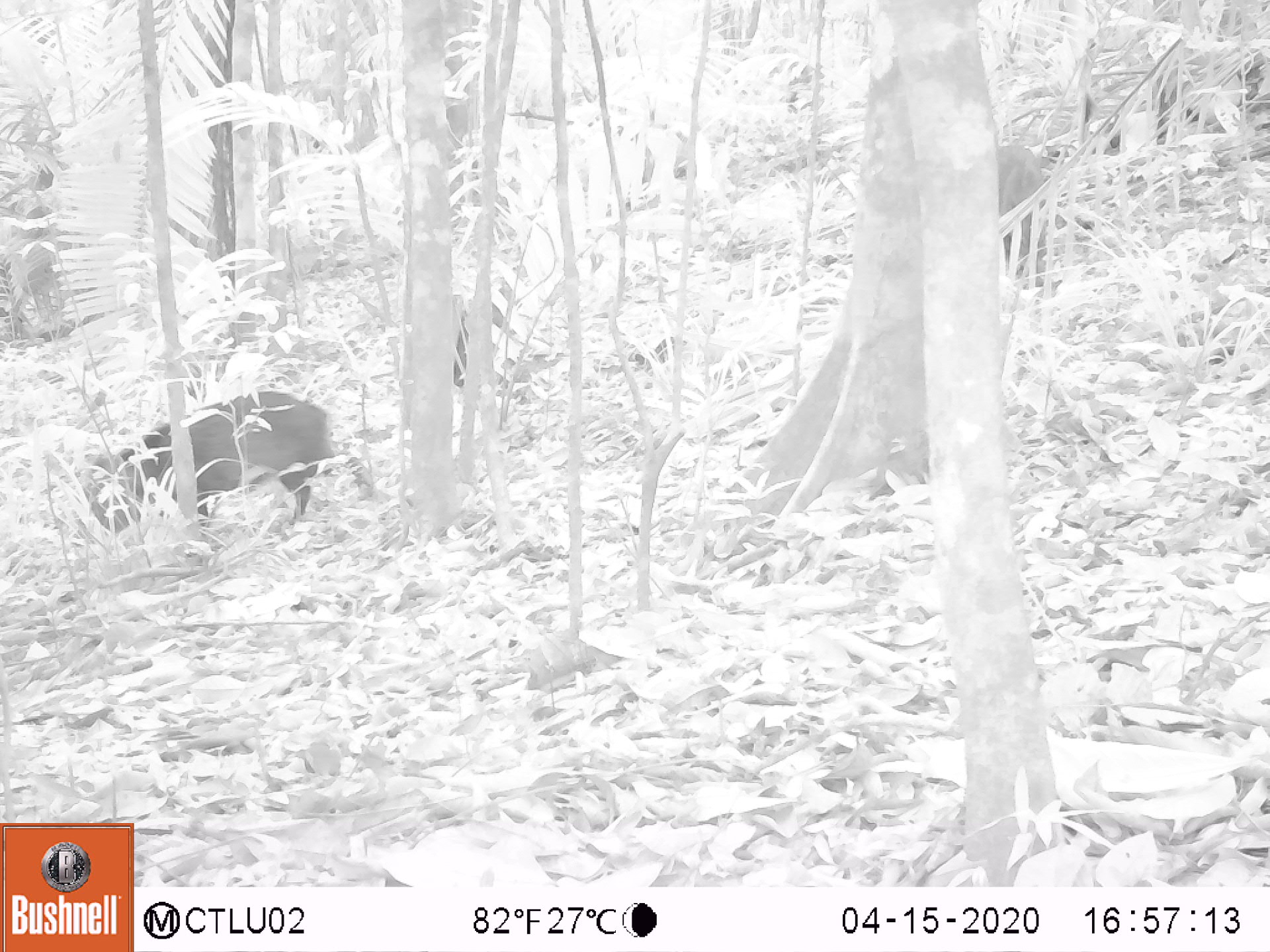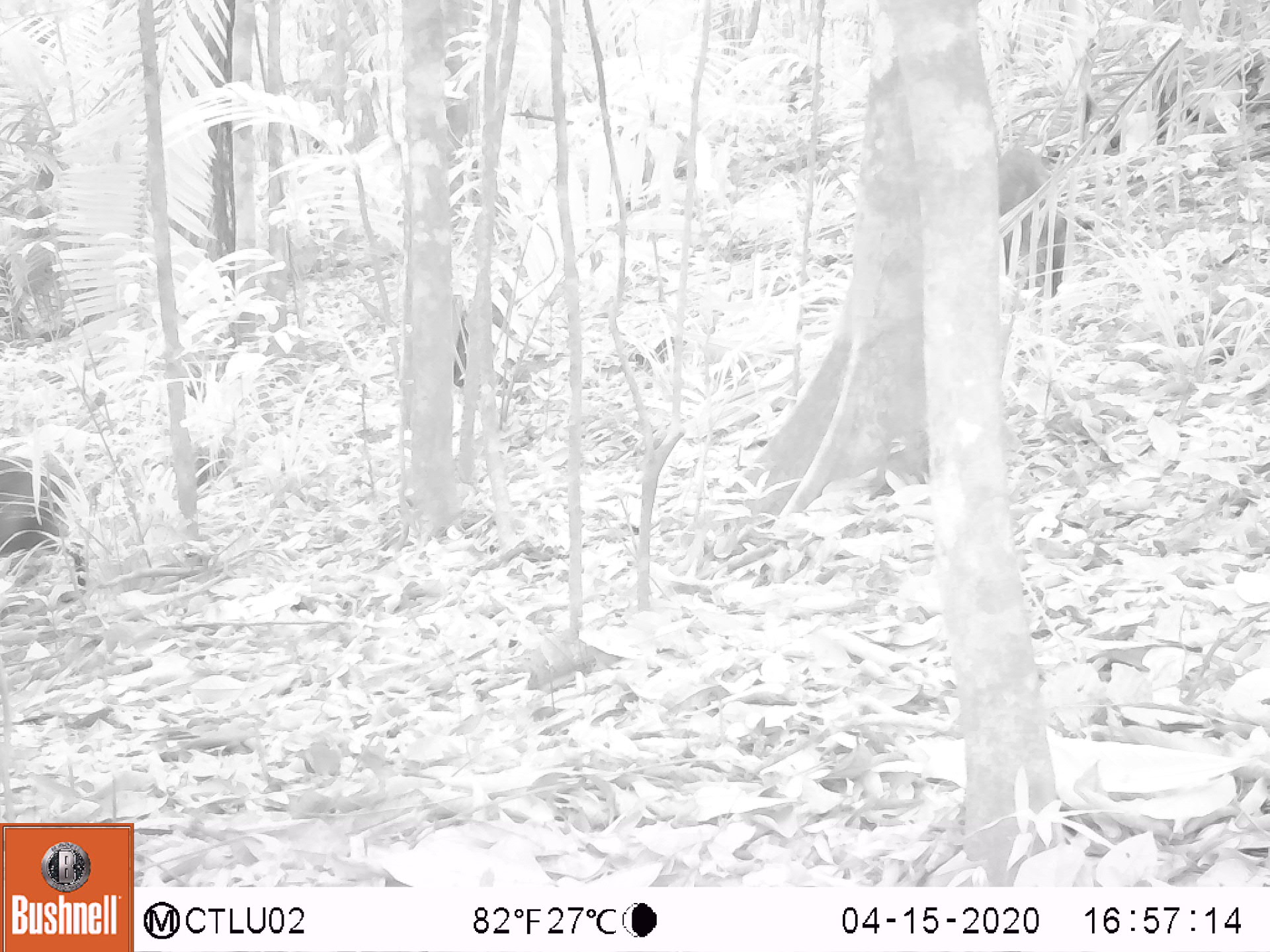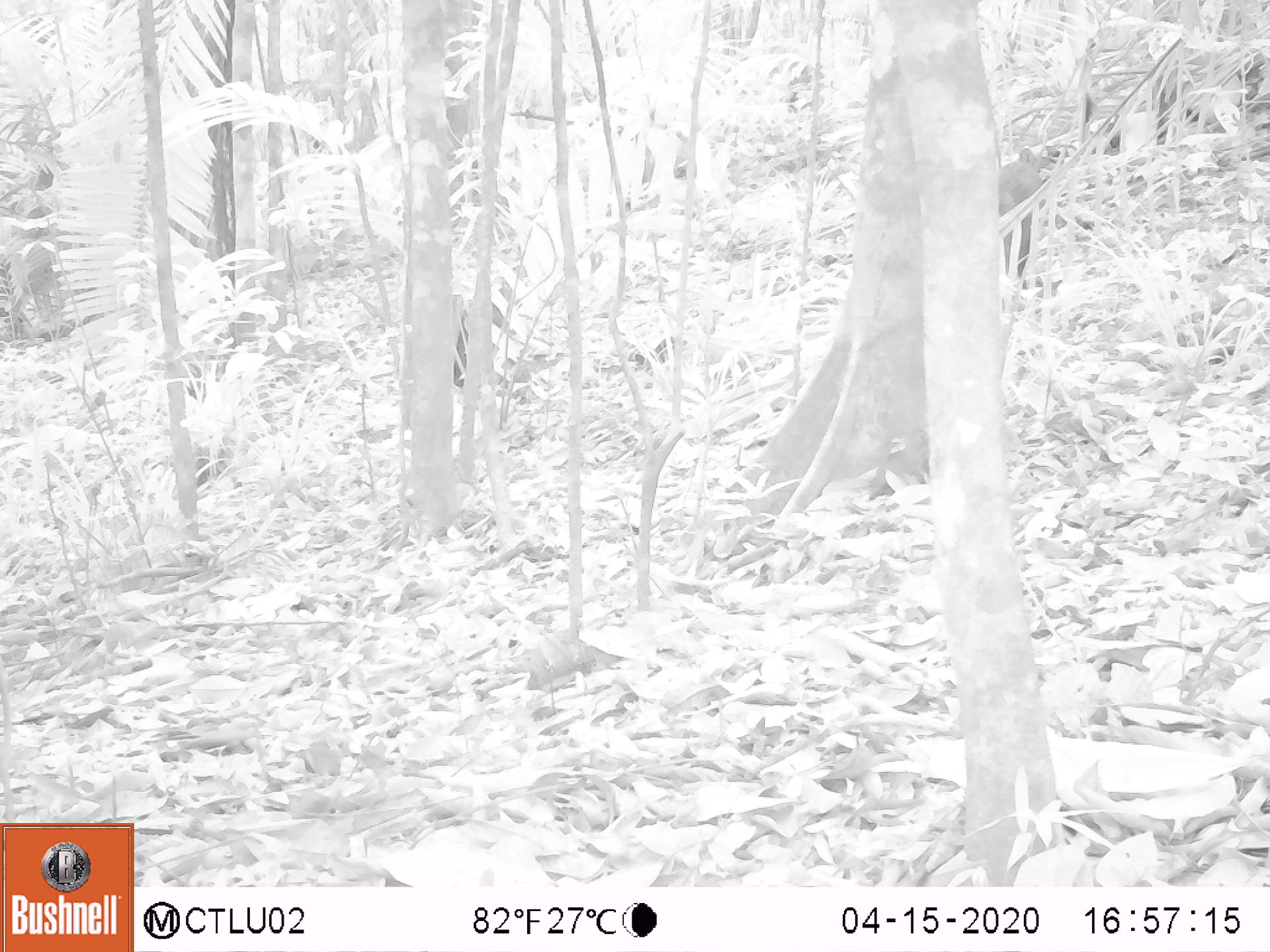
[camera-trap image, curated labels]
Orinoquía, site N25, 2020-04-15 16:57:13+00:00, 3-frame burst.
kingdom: Animalia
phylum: Chordata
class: Mammalia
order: Artiodactyla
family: Tayassuidae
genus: Pecari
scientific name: Pecari tajacu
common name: collared peccary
Collared peccary (Pecari tajacu).